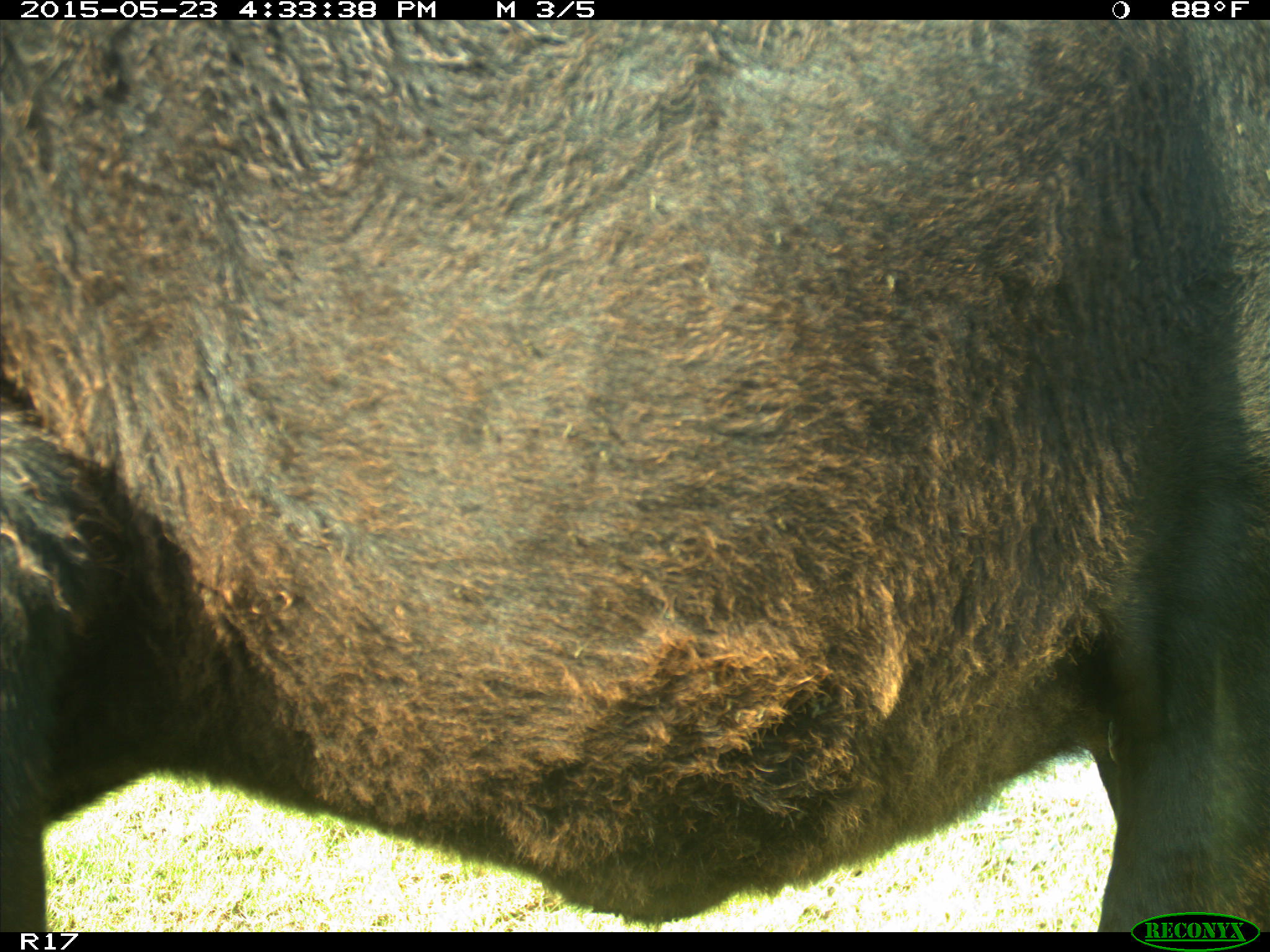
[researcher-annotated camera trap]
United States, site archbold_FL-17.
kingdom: Animalia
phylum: Chordata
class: Mammalia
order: Artiodactyla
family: Bovidae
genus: Bos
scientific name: Bos taurus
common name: domestic cow